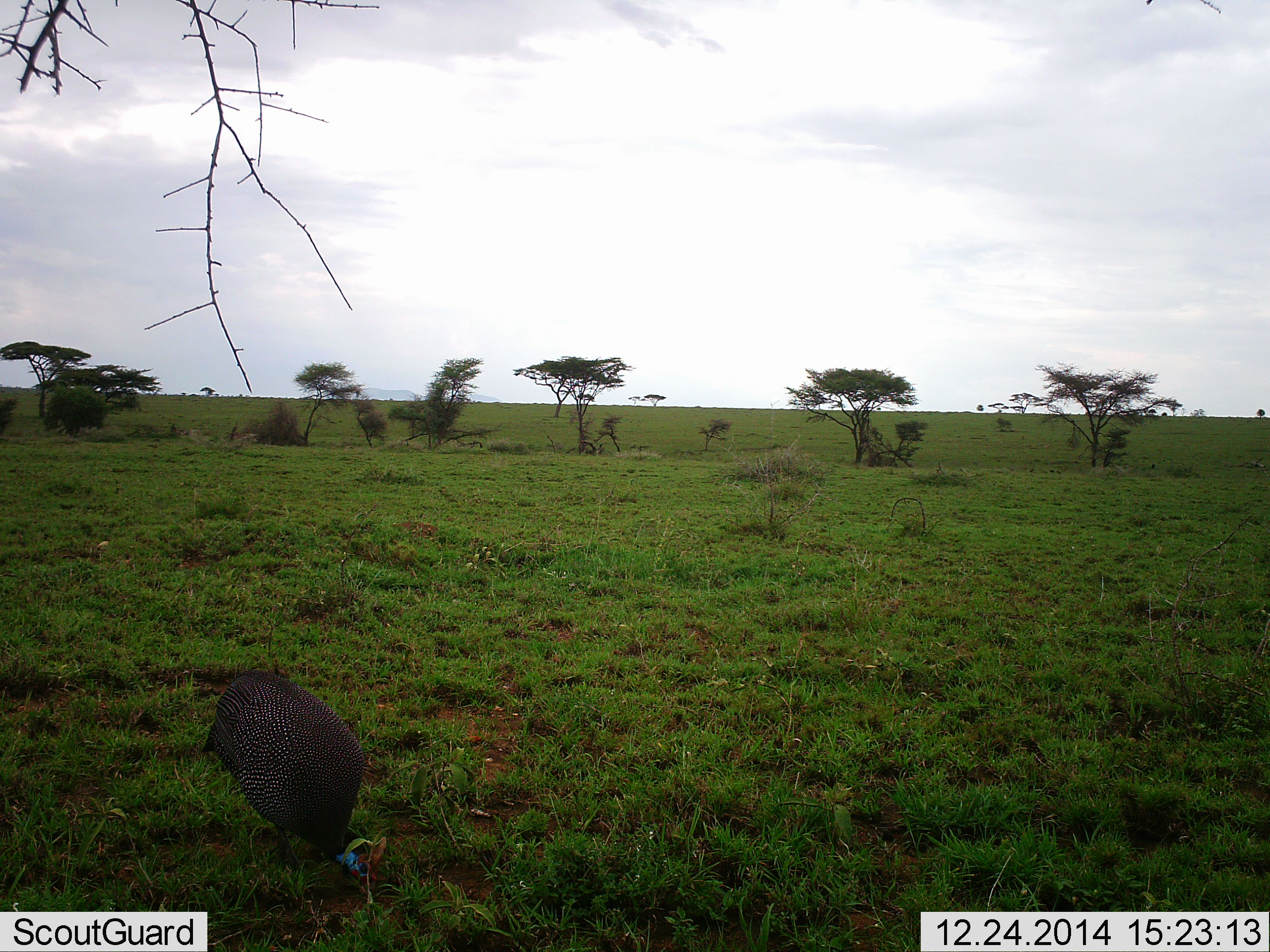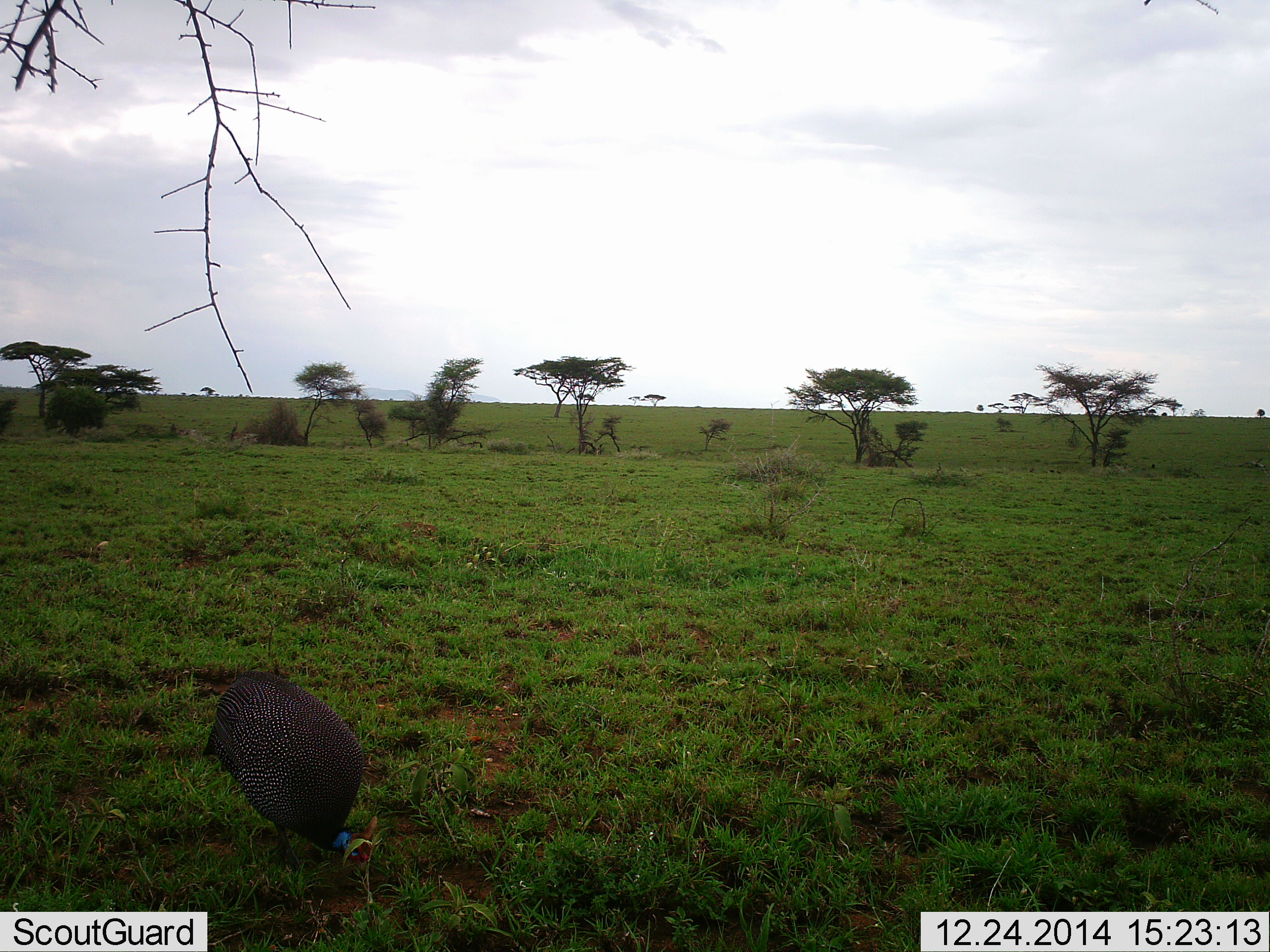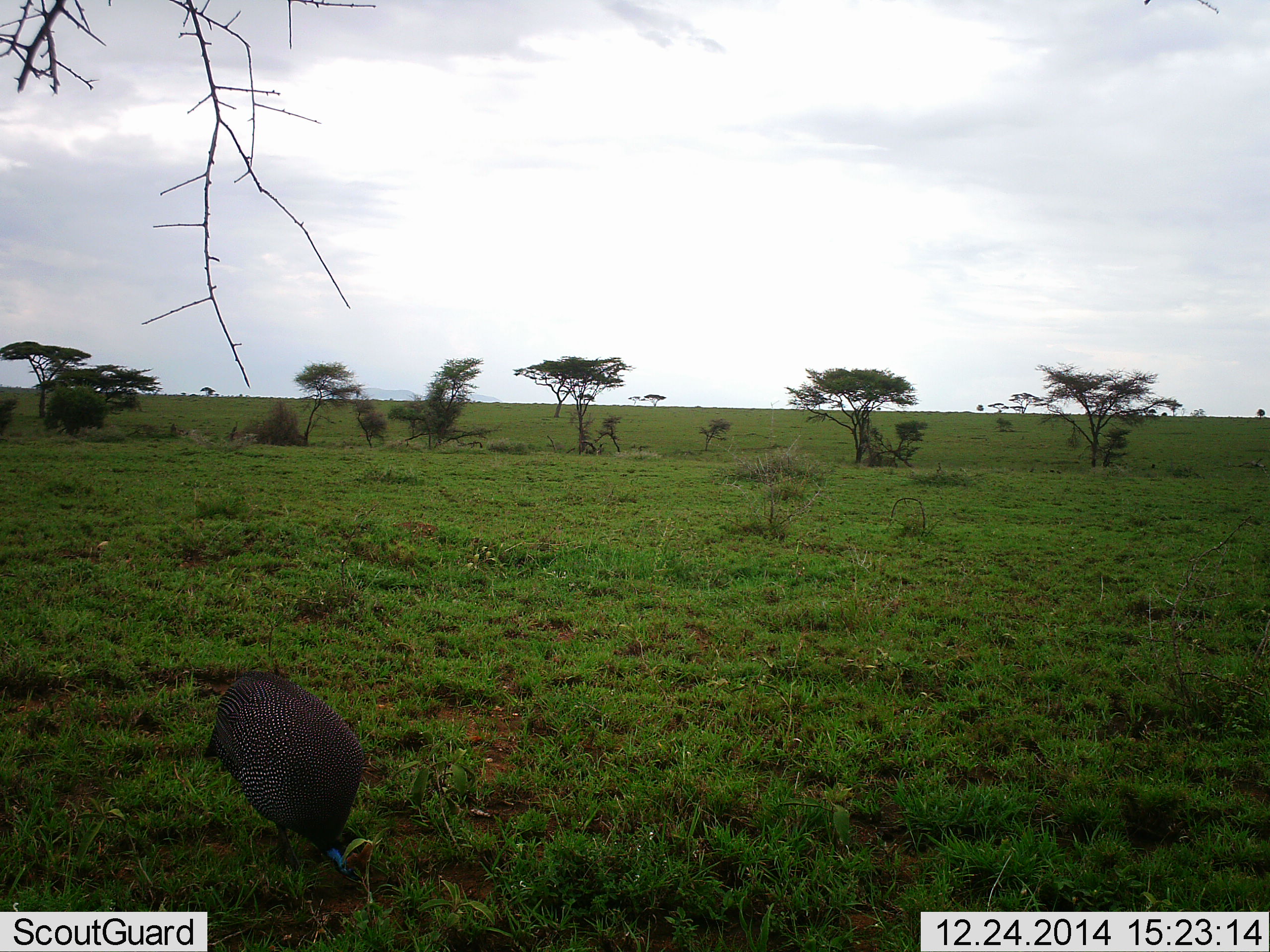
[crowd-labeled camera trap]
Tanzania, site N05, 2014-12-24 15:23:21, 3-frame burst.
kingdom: Animalia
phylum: Chordata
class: Aves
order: Galliformes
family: Numididae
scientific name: Numididae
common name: guinea fowl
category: guineafowl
Guineafowl (guinea fowl) (Numididae), count 1. Behavior (volunteer vote fractions): standing 0%, resting 0%, moving 0%, interacting 0%. Young present (vote fraction): 0%. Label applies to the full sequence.